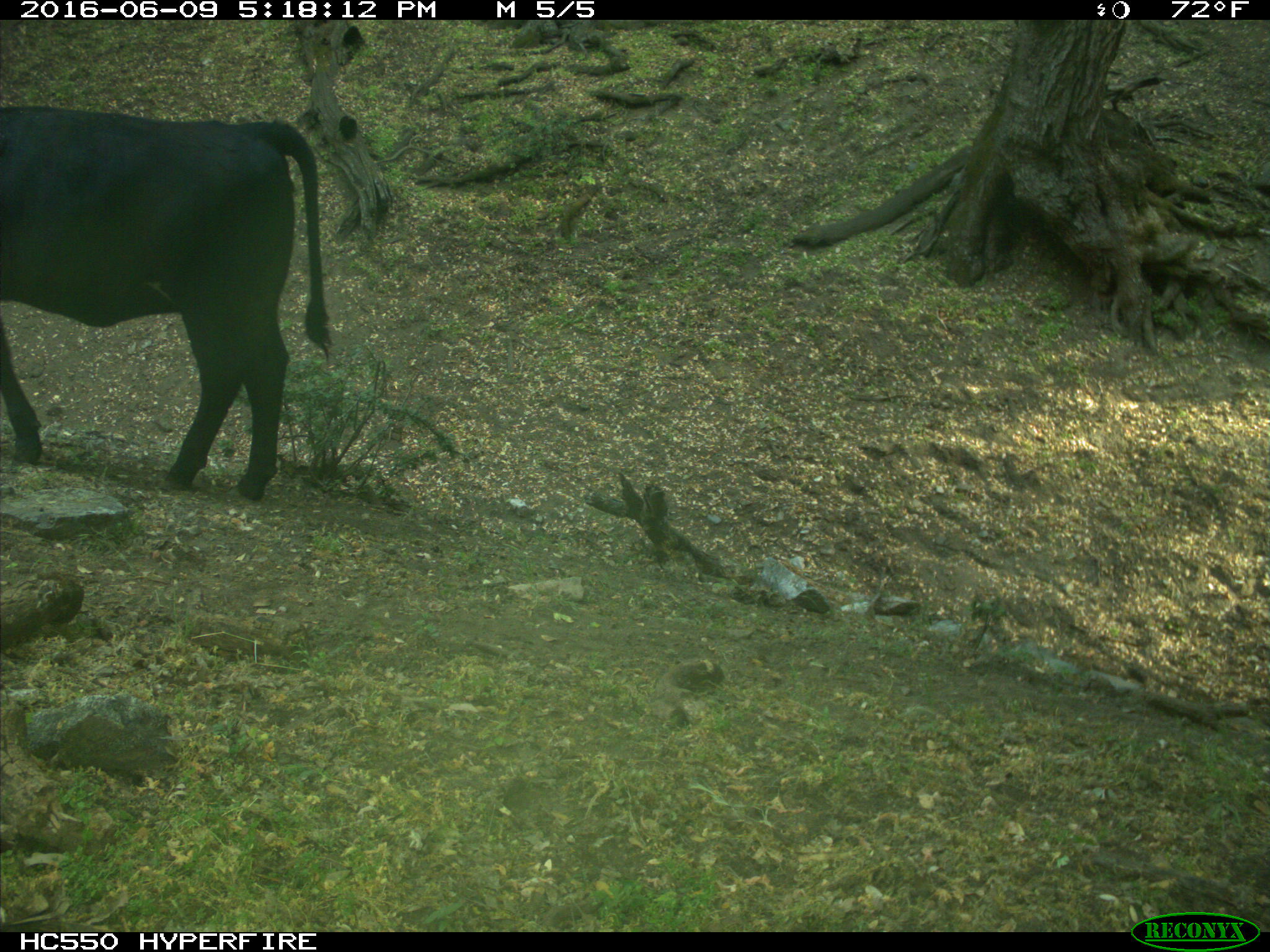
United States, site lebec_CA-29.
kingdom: Animalia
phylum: Chordata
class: Mammalia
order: Artiodactyla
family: Bovidae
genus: Bos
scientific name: Bos taurus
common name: domestic cow